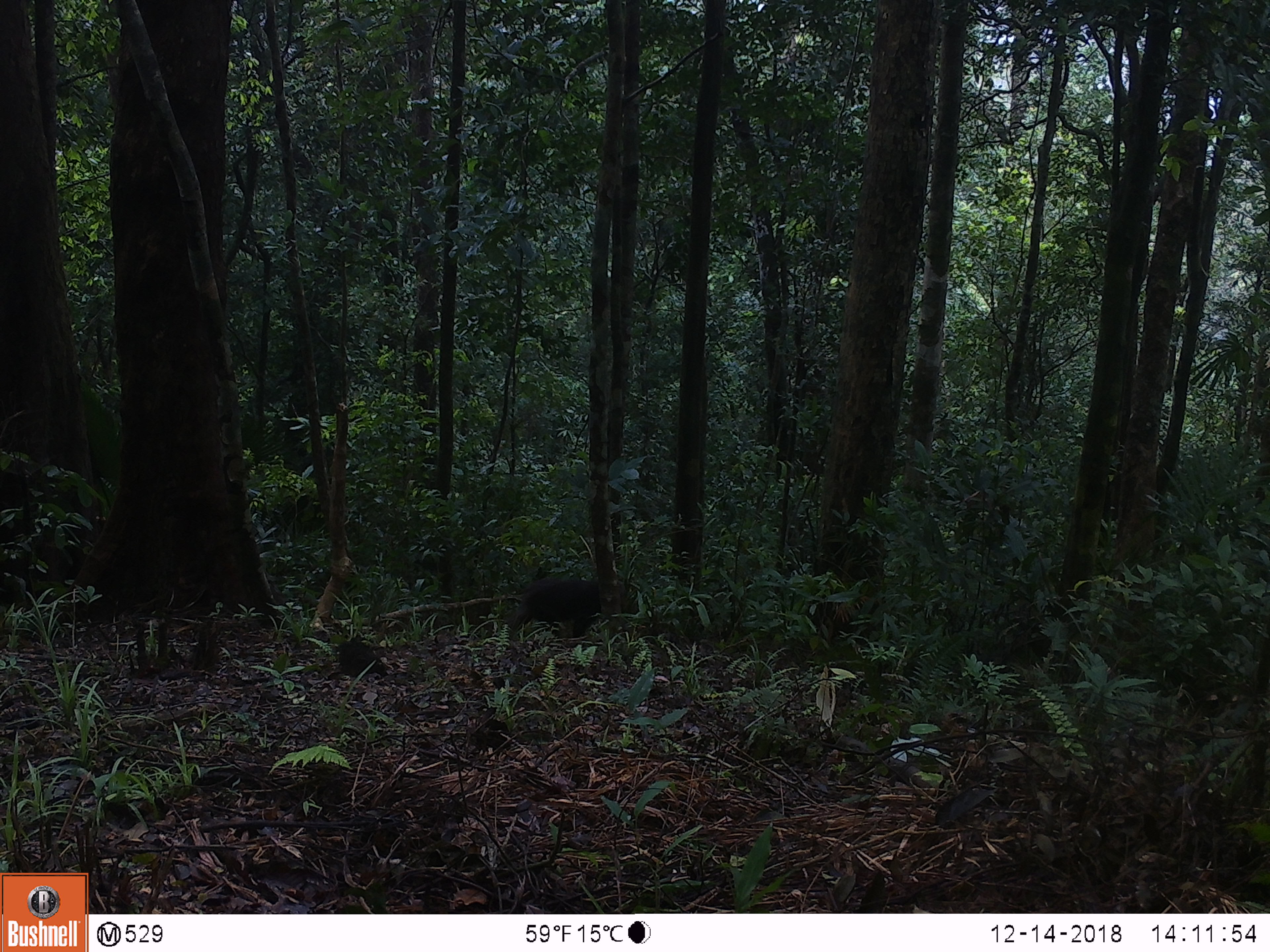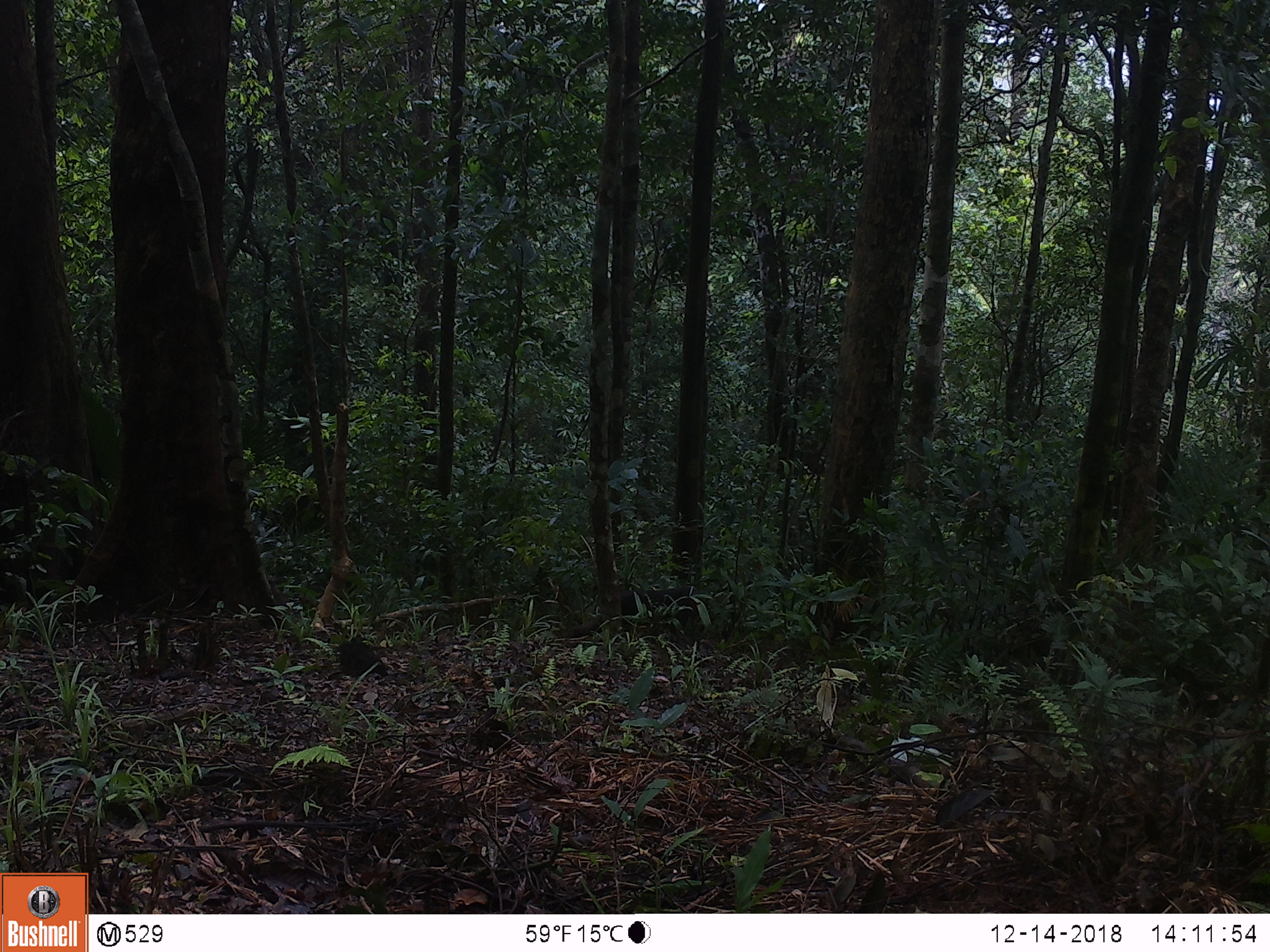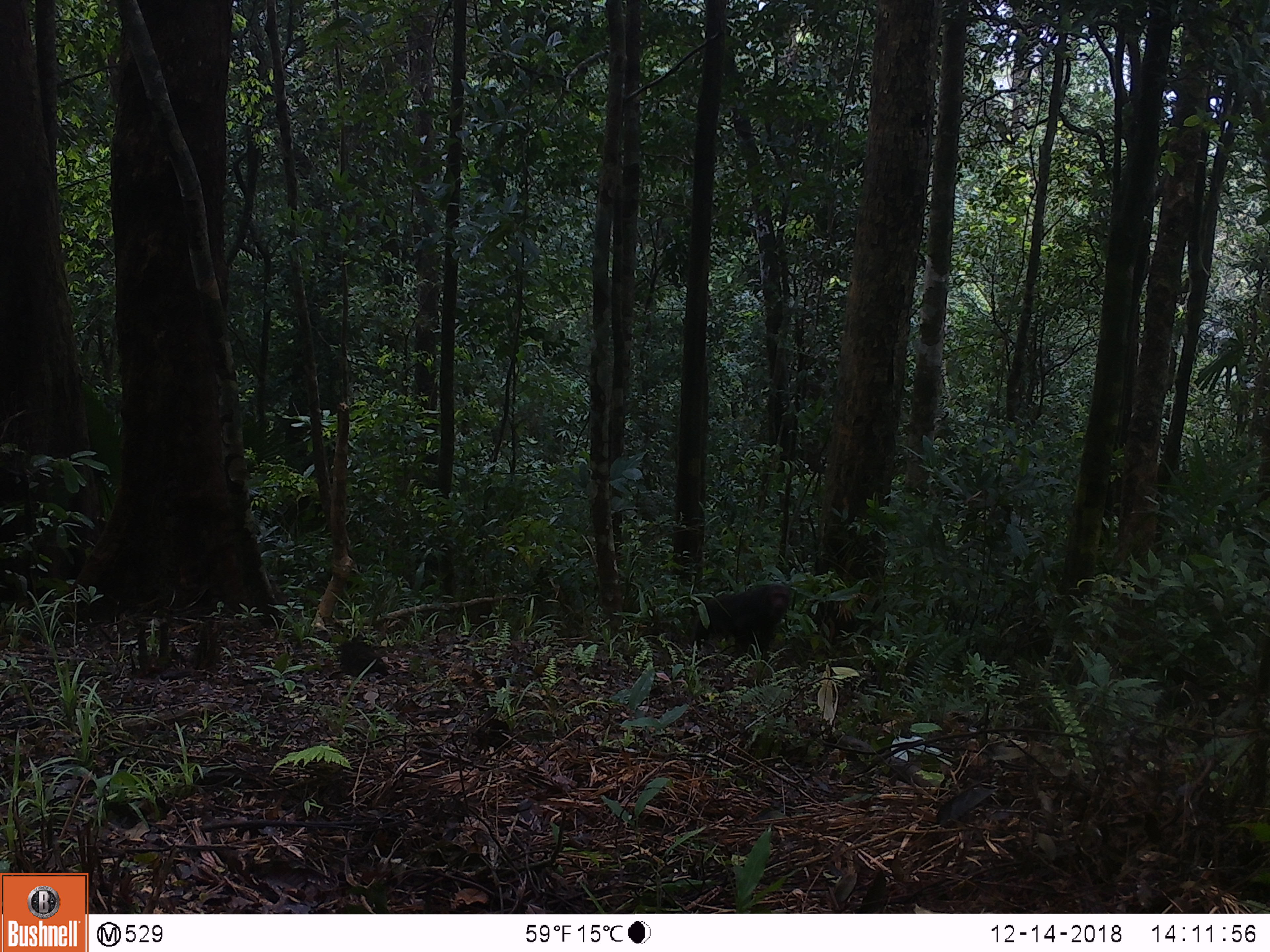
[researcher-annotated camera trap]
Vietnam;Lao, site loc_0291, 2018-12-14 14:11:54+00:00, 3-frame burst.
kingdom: Animalia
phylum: Chordata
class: Mammalia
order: Primates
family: Cercopithecidae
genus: Macaca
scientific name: Macaca arctoides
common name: stump-tailed macaque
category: stump tailed macaque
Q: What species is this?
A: Stump tailed macaque (stump-tailed macaque) (Macaca arctoides).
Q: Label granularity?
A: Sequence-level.